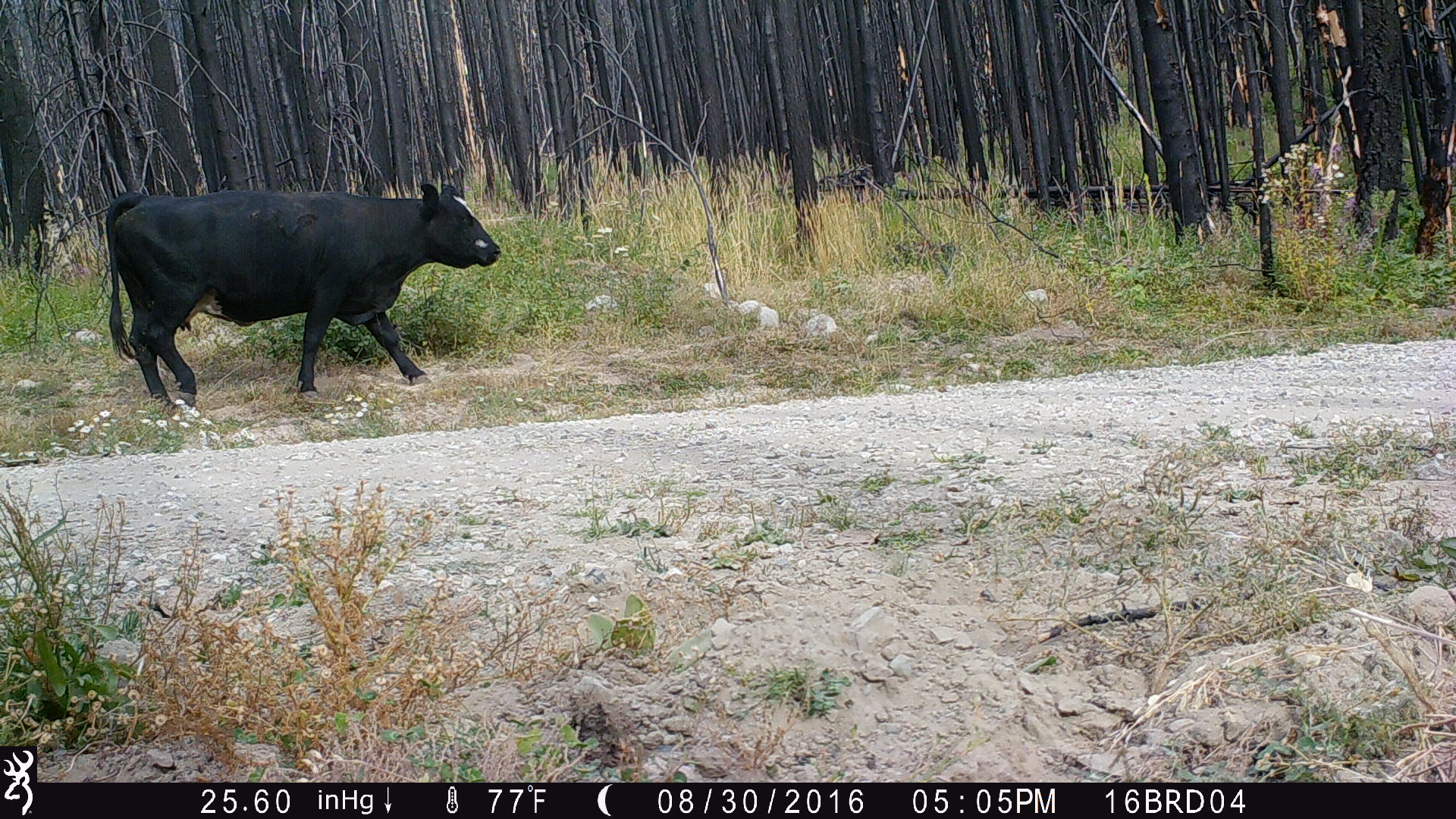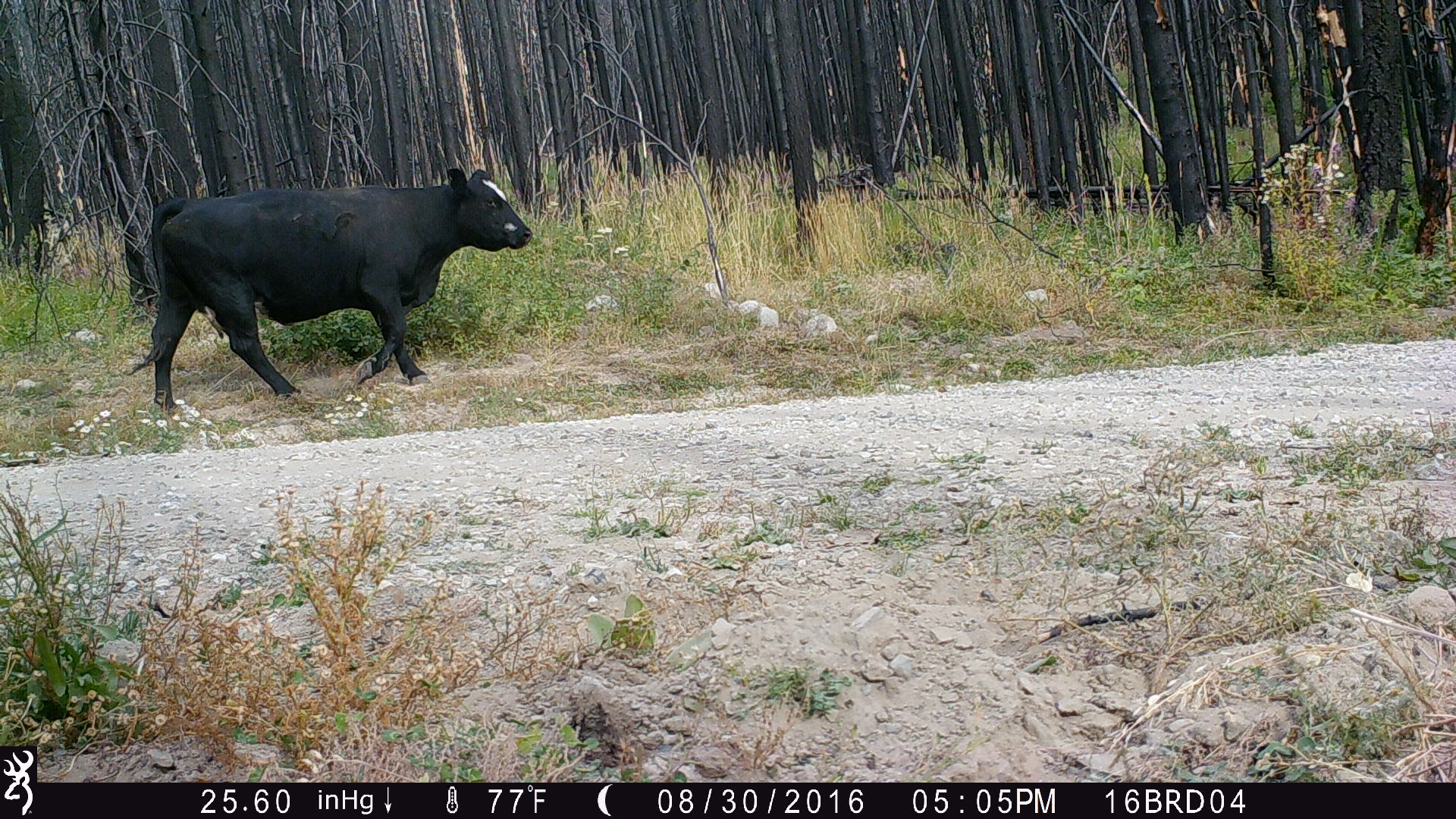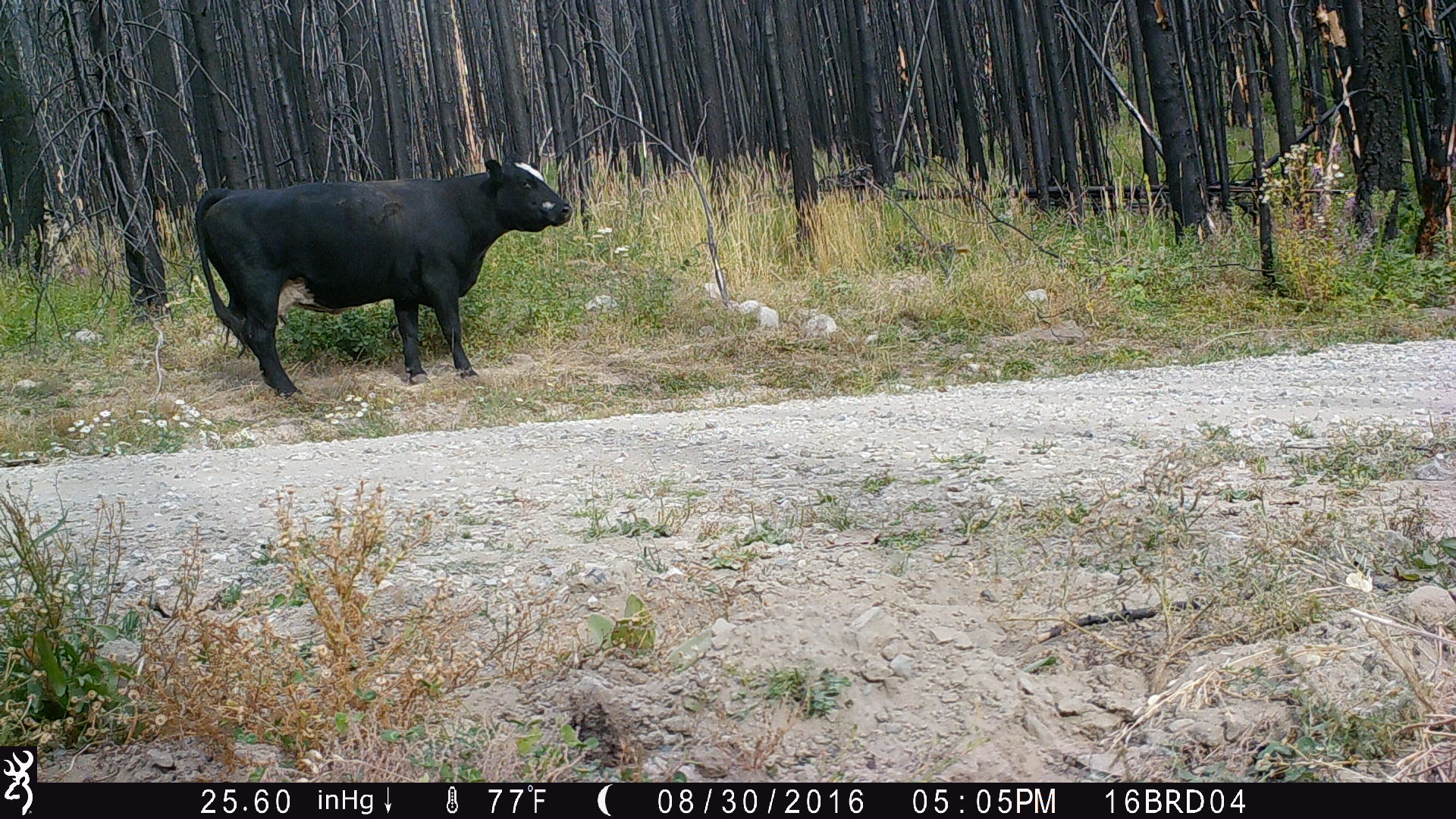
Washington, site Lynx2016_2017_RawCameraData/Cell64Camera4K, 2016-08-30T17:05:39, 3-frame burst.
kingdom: Animalia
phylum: Chordata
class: Mammalia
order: Artiodactyla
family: Bovidae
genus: Bos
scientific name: Bos taurus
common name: domestic cattle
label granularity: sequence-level